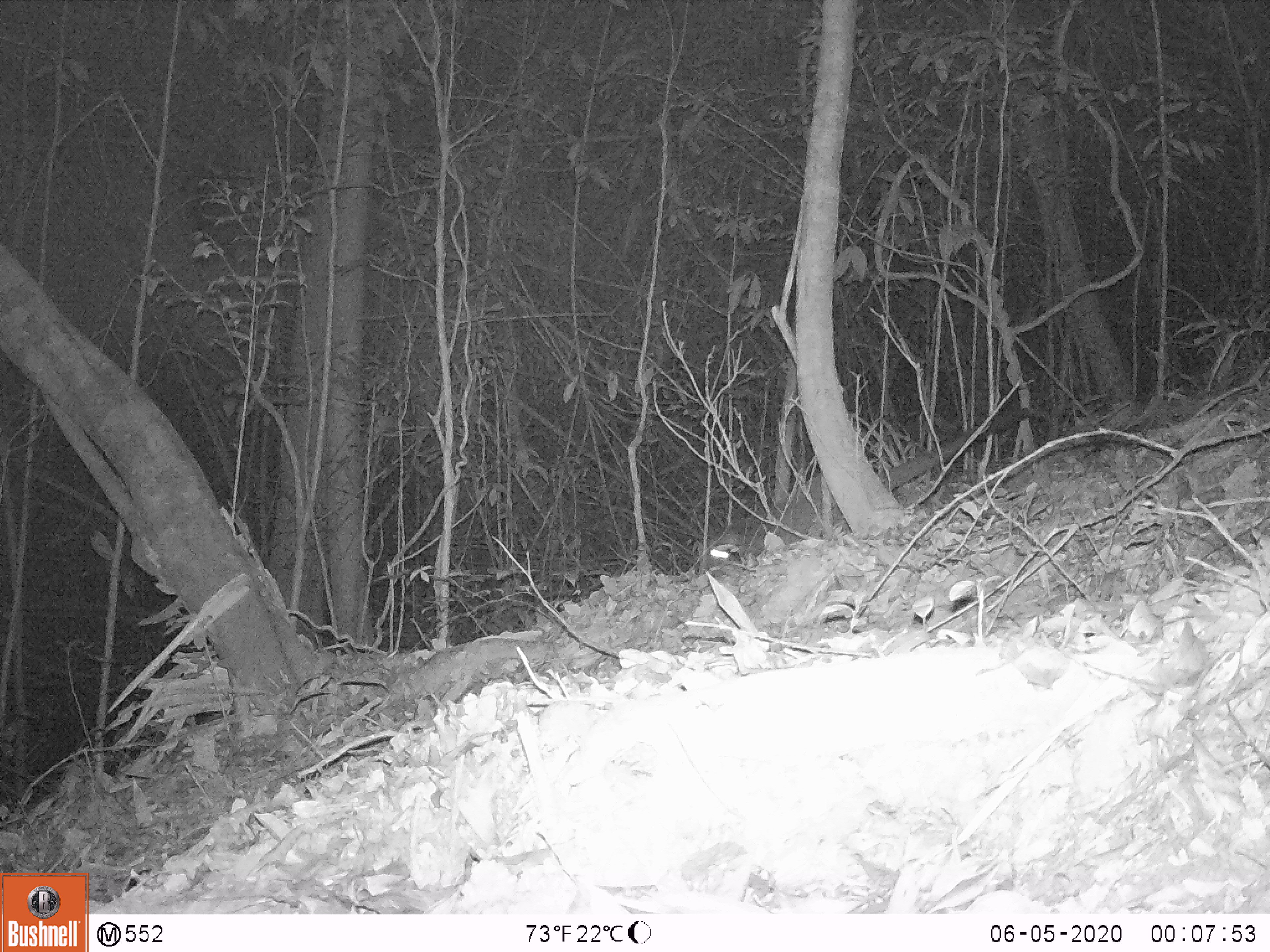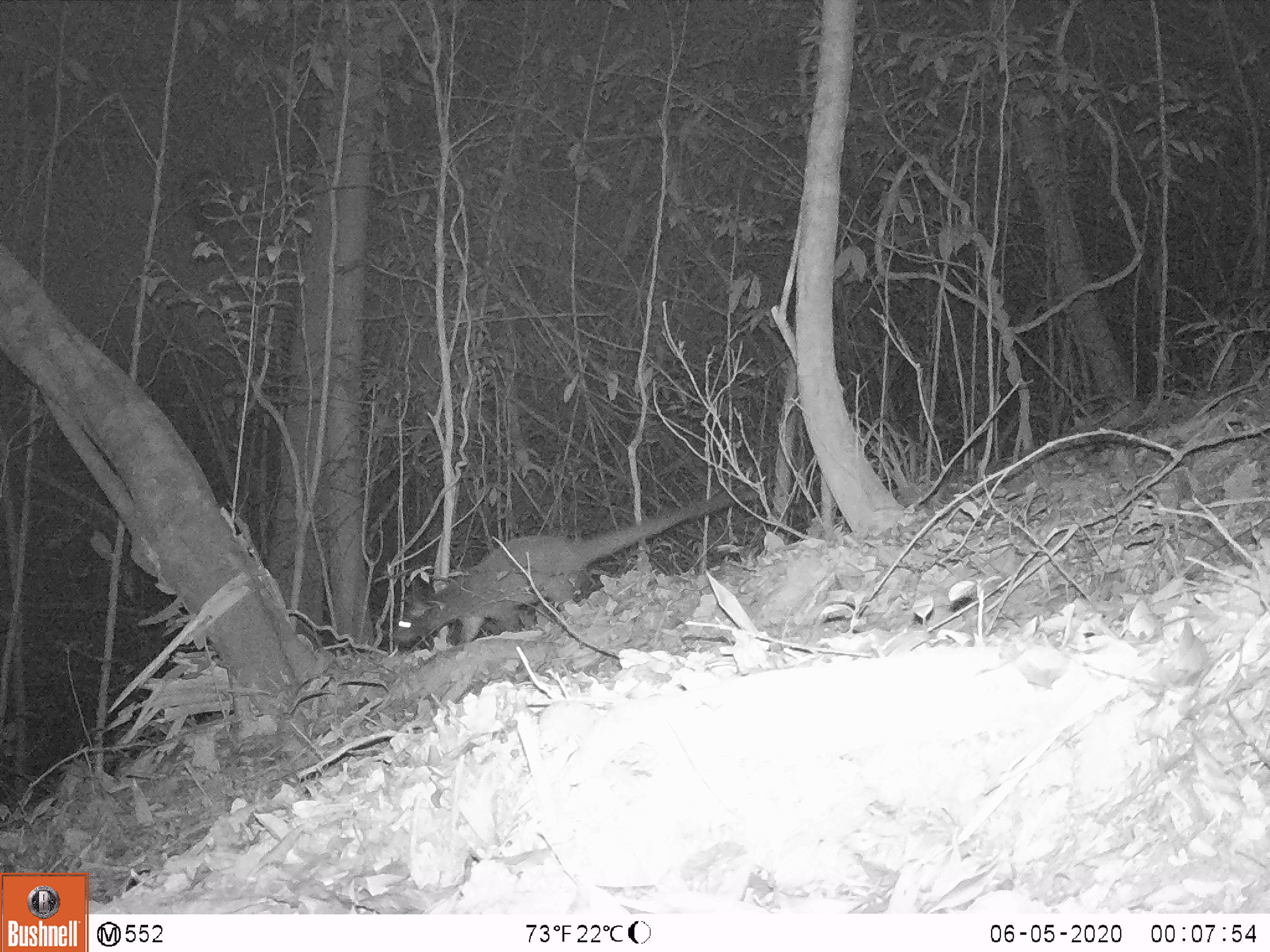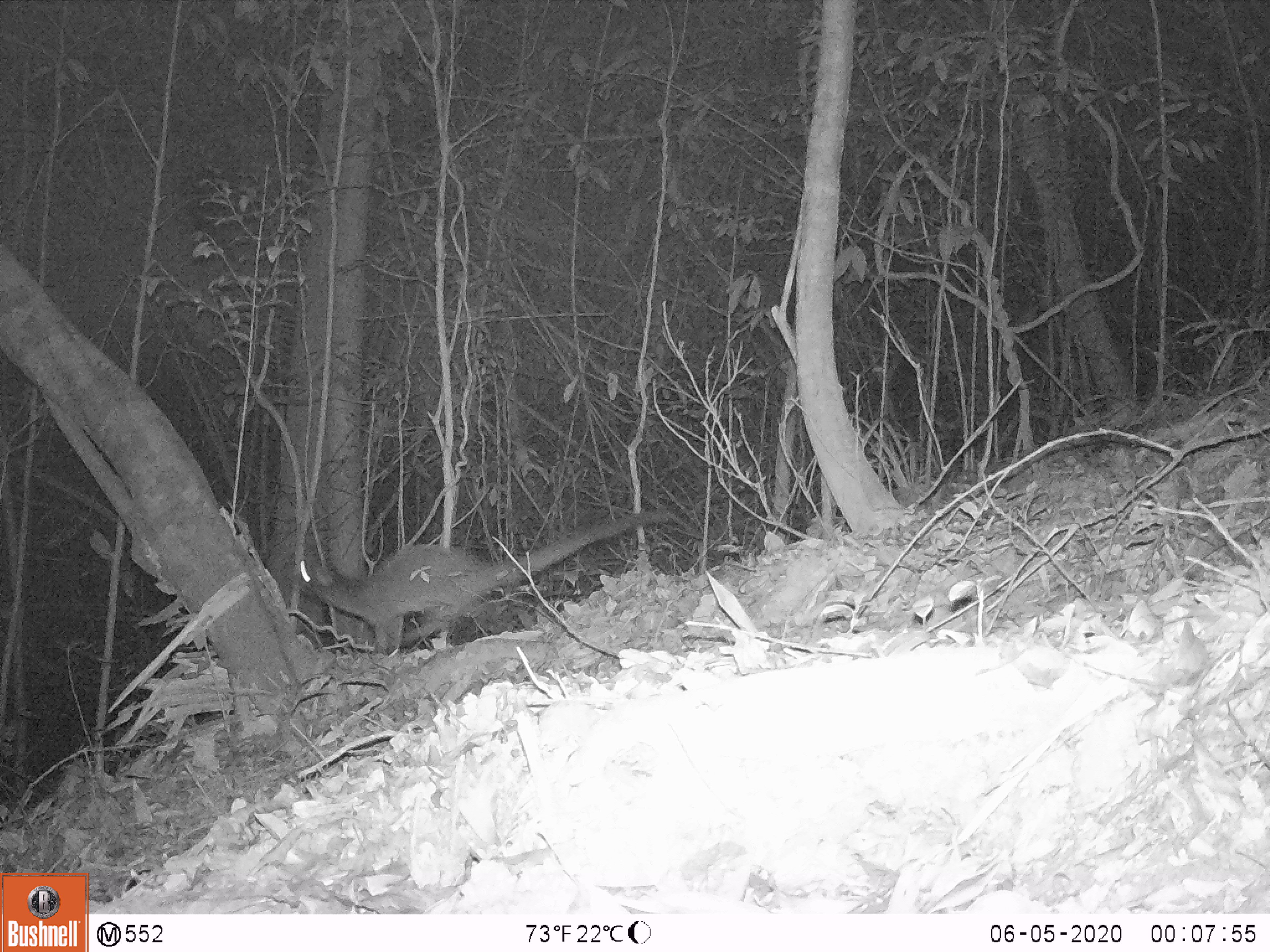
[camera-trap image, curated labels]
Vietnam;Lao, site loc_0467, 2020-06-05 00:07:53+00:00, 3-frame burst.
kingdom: Animalia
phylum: Chordata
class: Mammalia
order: Carnivora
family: Viverridae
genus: Paguma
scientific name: Paguma larvata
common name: masked palm civet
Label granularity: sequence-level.